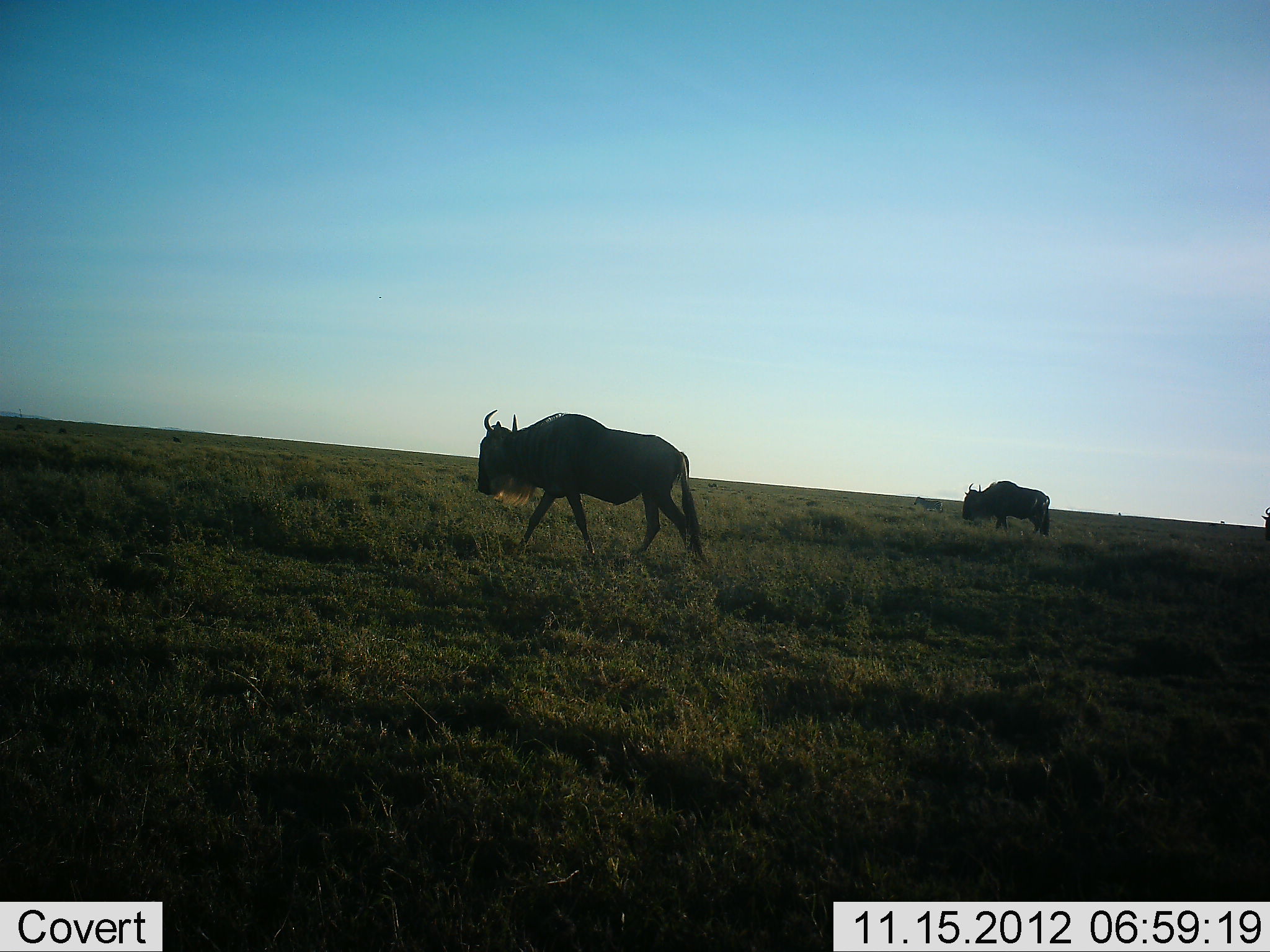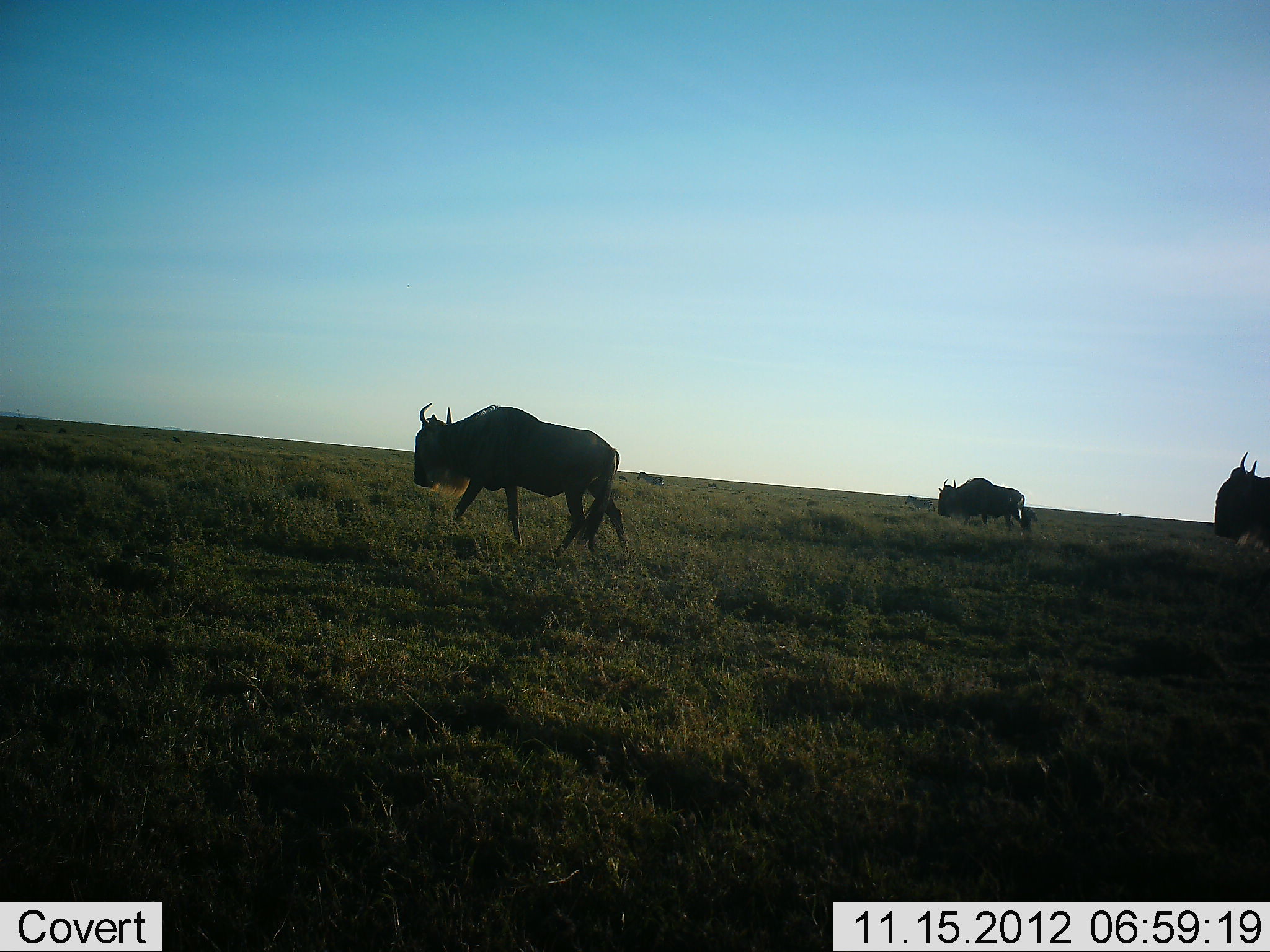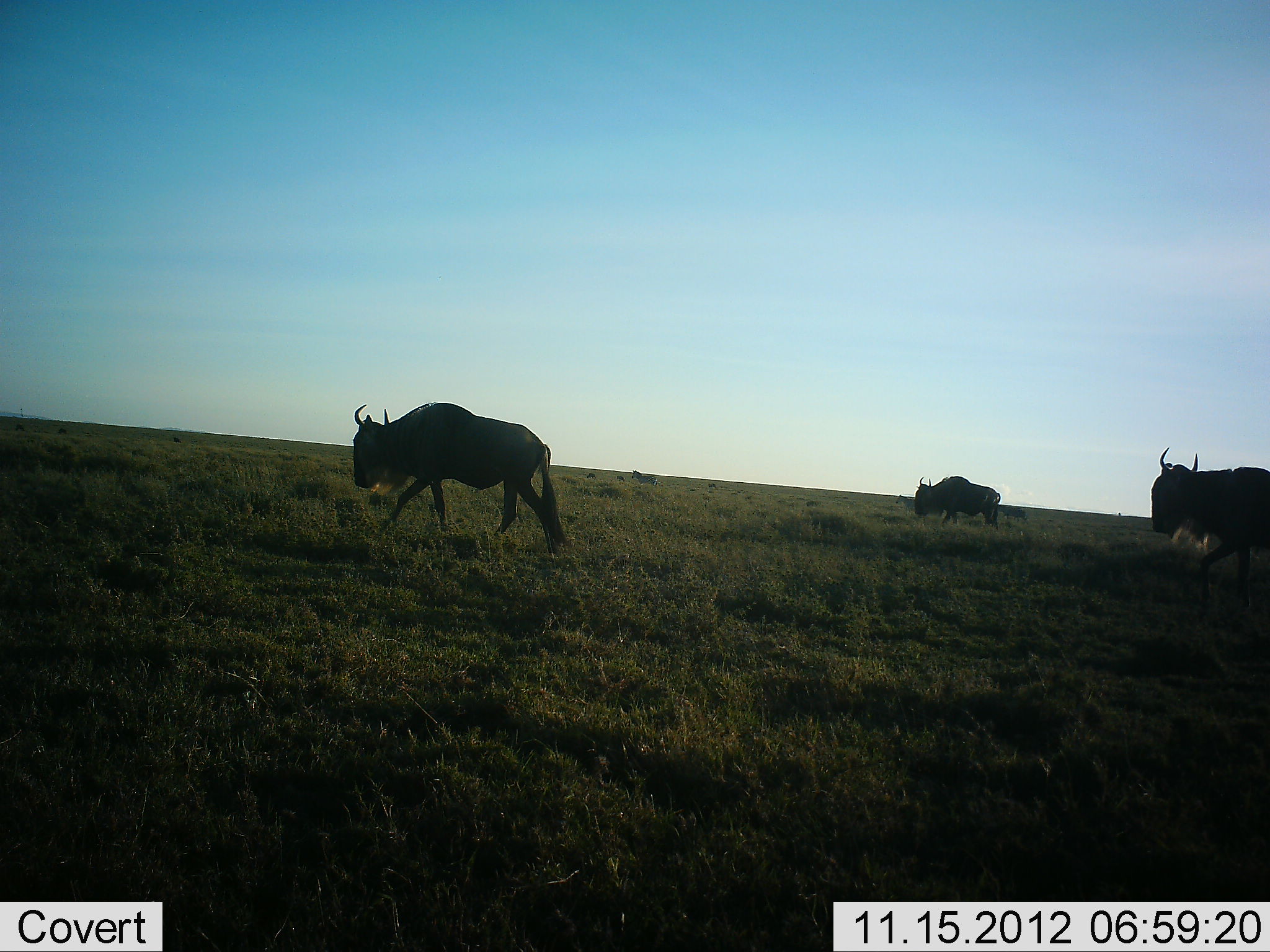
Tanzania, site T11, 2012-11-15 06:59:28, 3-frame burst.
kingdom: Animalia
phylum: Chordata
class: Mammalia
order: Artiodactyla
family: Bovidae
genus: Connochaetes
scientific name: Connochaetes taurinus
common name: blue wildebeest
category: wildebeest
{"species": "wildebeest (blue wildebeest) (Connochaetes taurinus)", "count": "3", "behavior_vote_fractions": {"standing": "20%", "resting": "0%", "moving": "90%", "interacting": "0%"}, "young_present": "0%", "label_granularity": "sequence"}